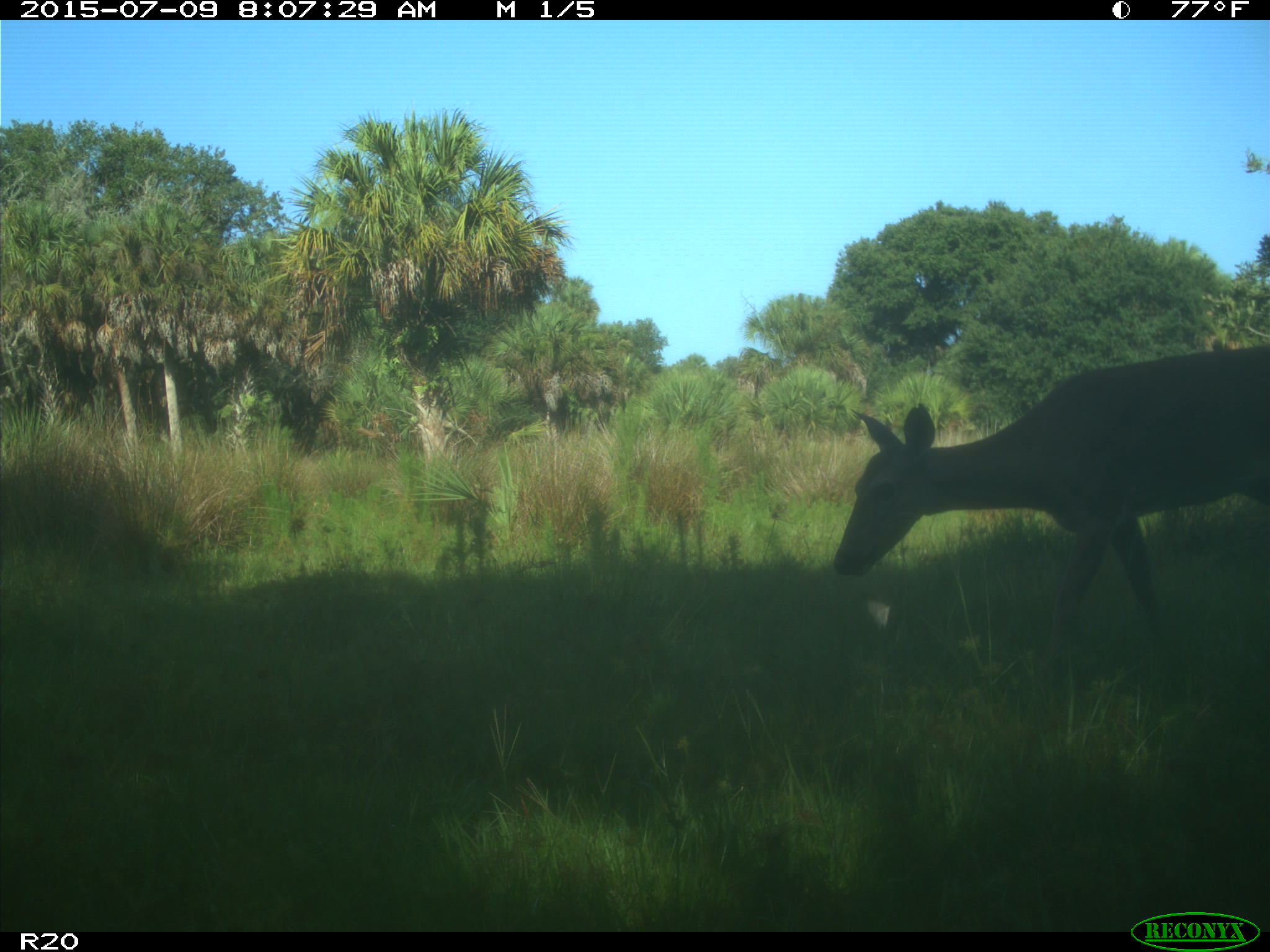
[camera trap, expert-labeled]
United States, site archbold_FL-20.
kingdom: Animalia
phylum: Chordata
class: Mammalia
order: Artiodactyla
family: Cervidae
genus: Odocoileus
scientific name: Odocoileus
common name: deer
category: unidentified deer